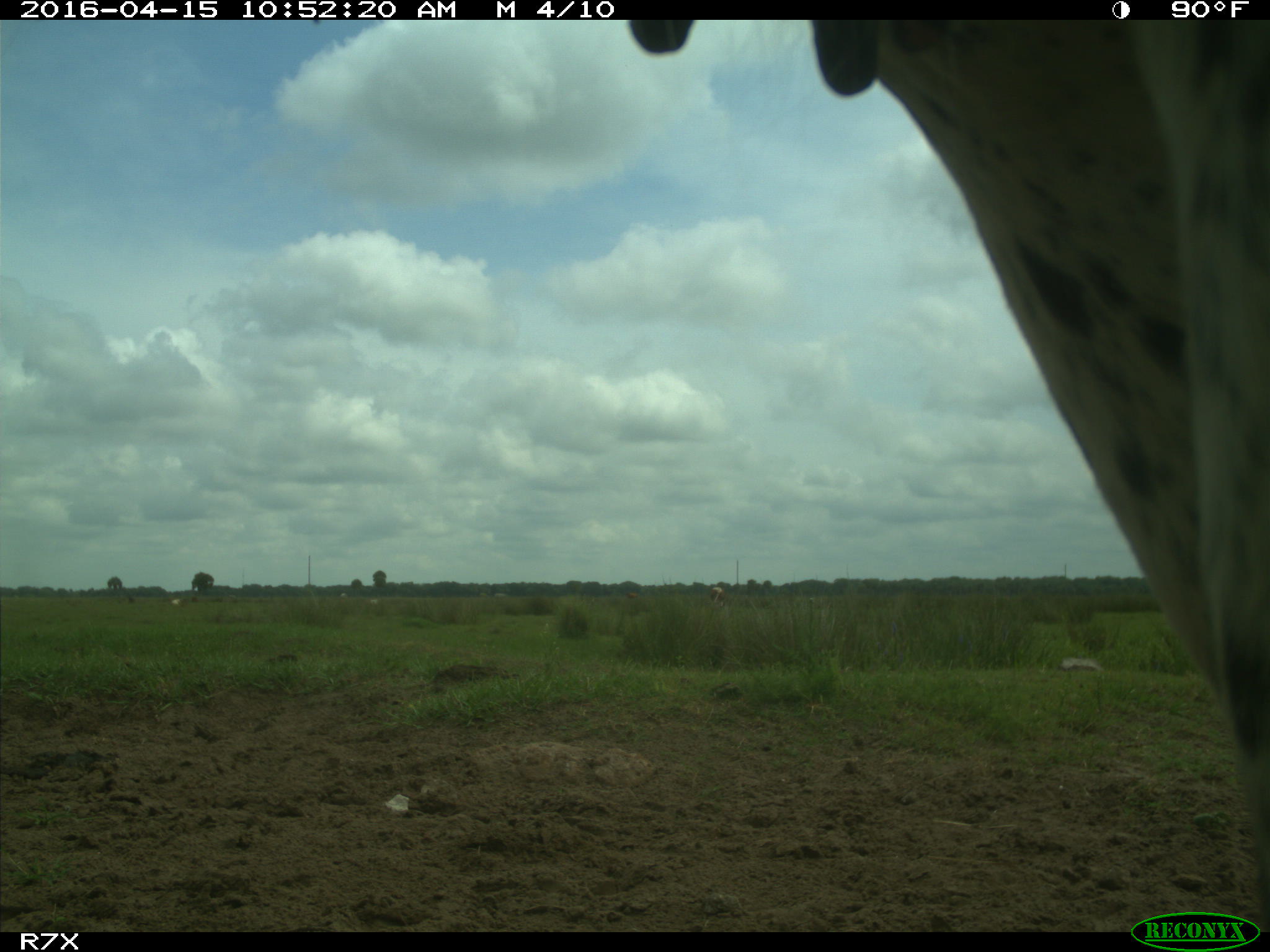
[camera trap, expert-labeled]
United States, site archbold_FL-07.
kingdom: Animalia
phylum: Chordata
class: Mammalia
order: Artiodactyla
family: Bovidae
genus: Bos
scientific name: Bos taurus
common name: domestic cow